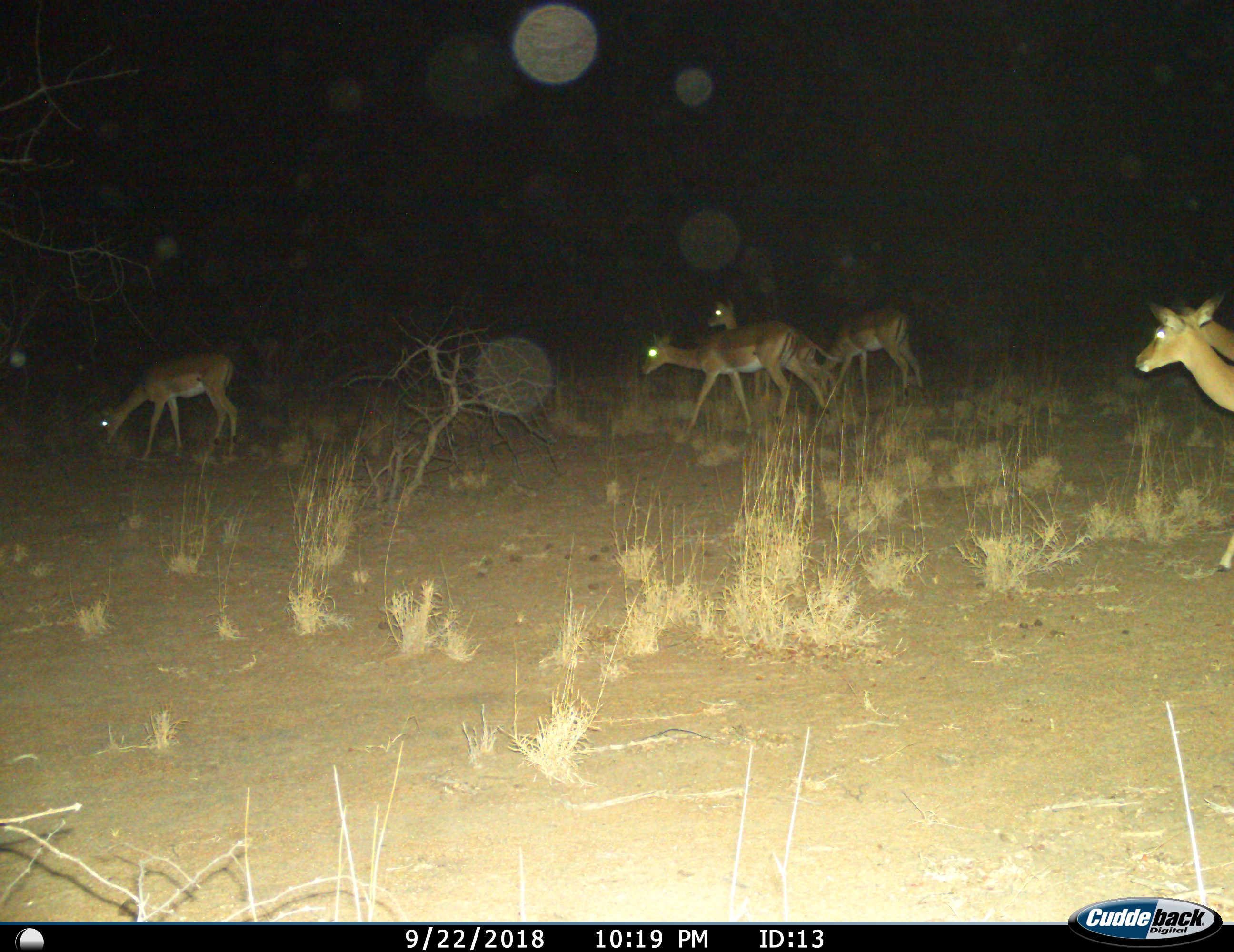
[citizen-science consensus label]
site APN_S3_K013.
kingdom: Animalia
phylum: Chordata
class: Mammalia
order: Artiodactyla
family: Bovidae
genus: Aepyceros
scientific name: Aepyceros melampus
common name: impala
Impala (Aepyceros melampus), count 6. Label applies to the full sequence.